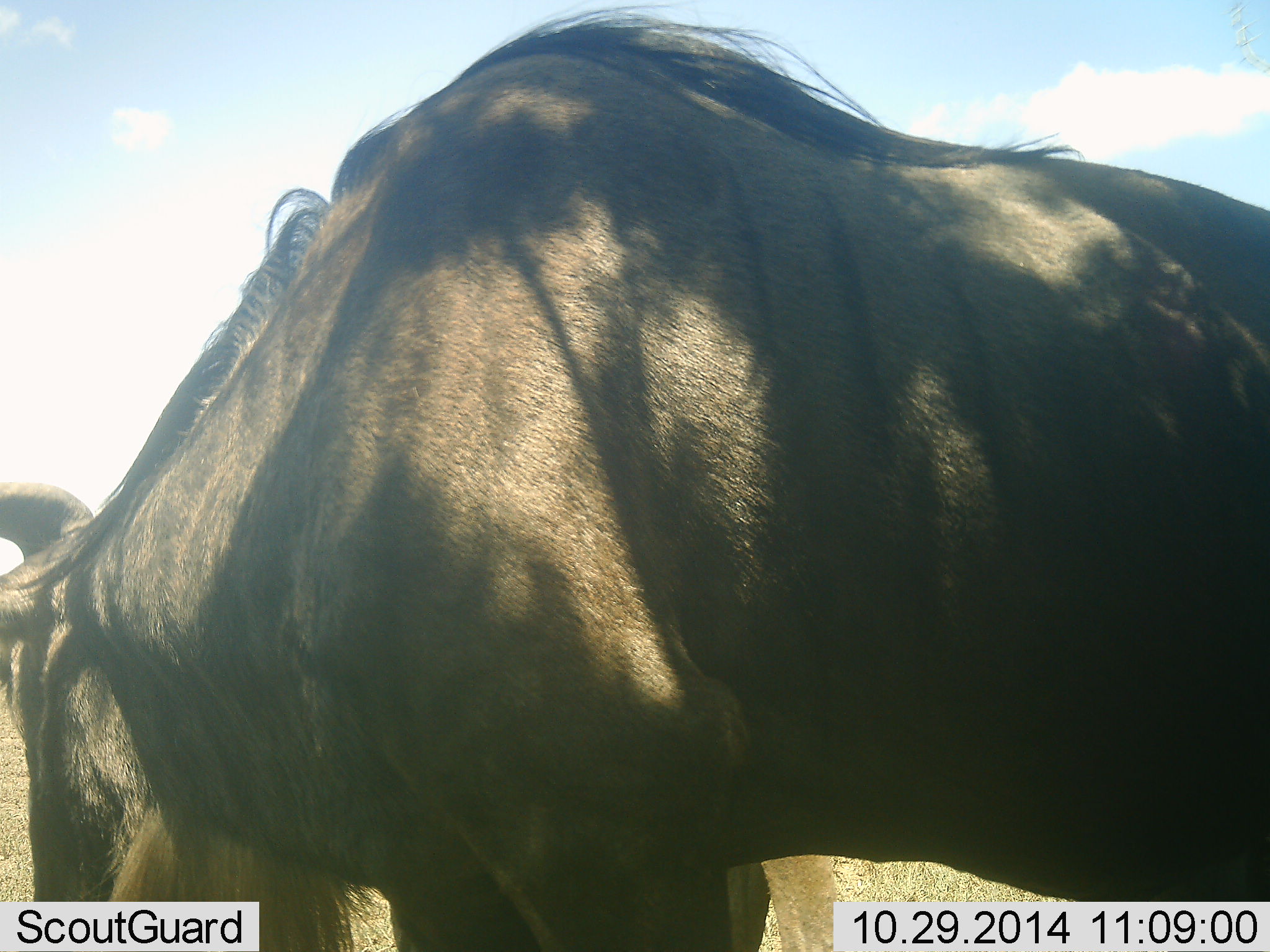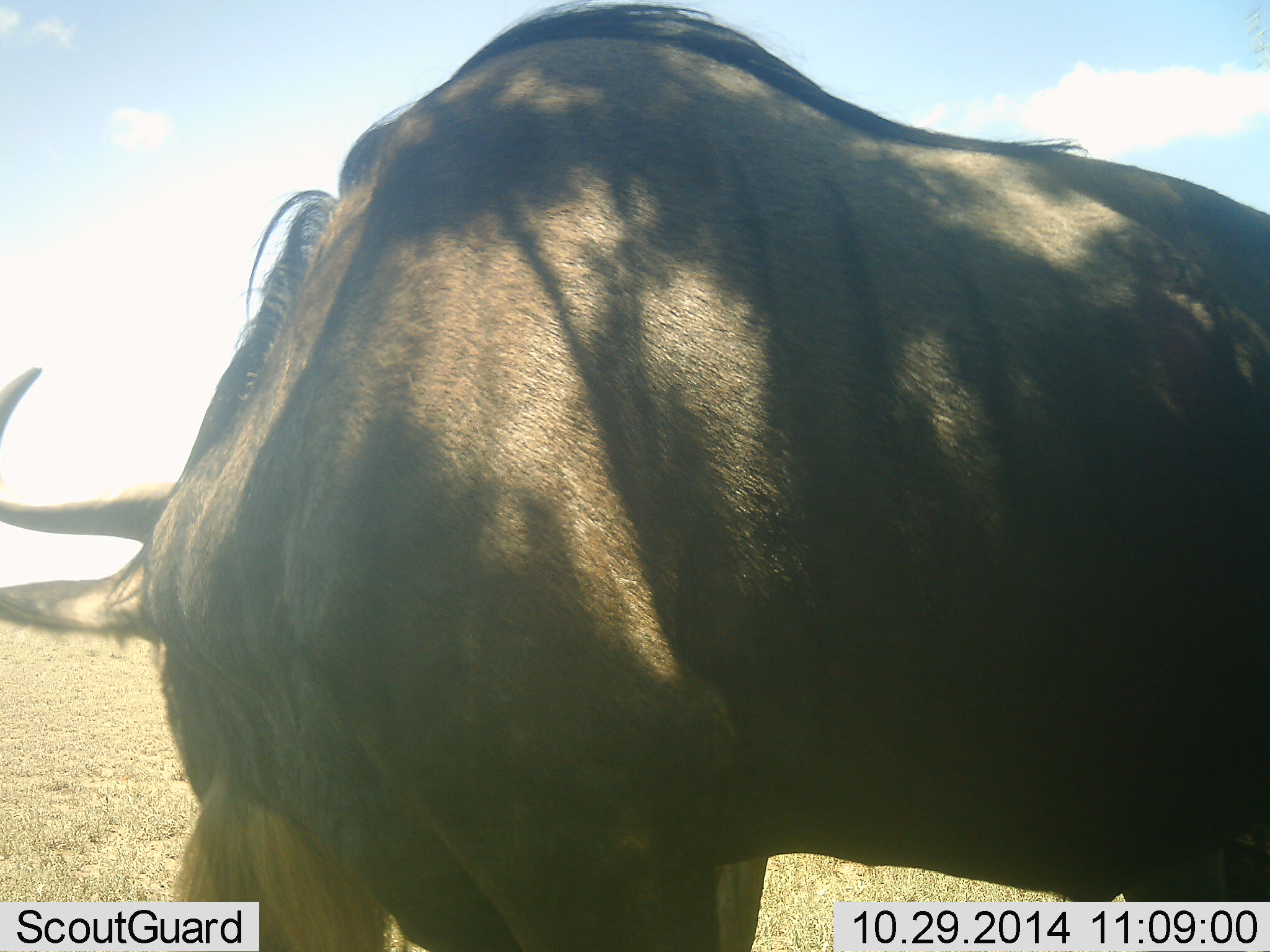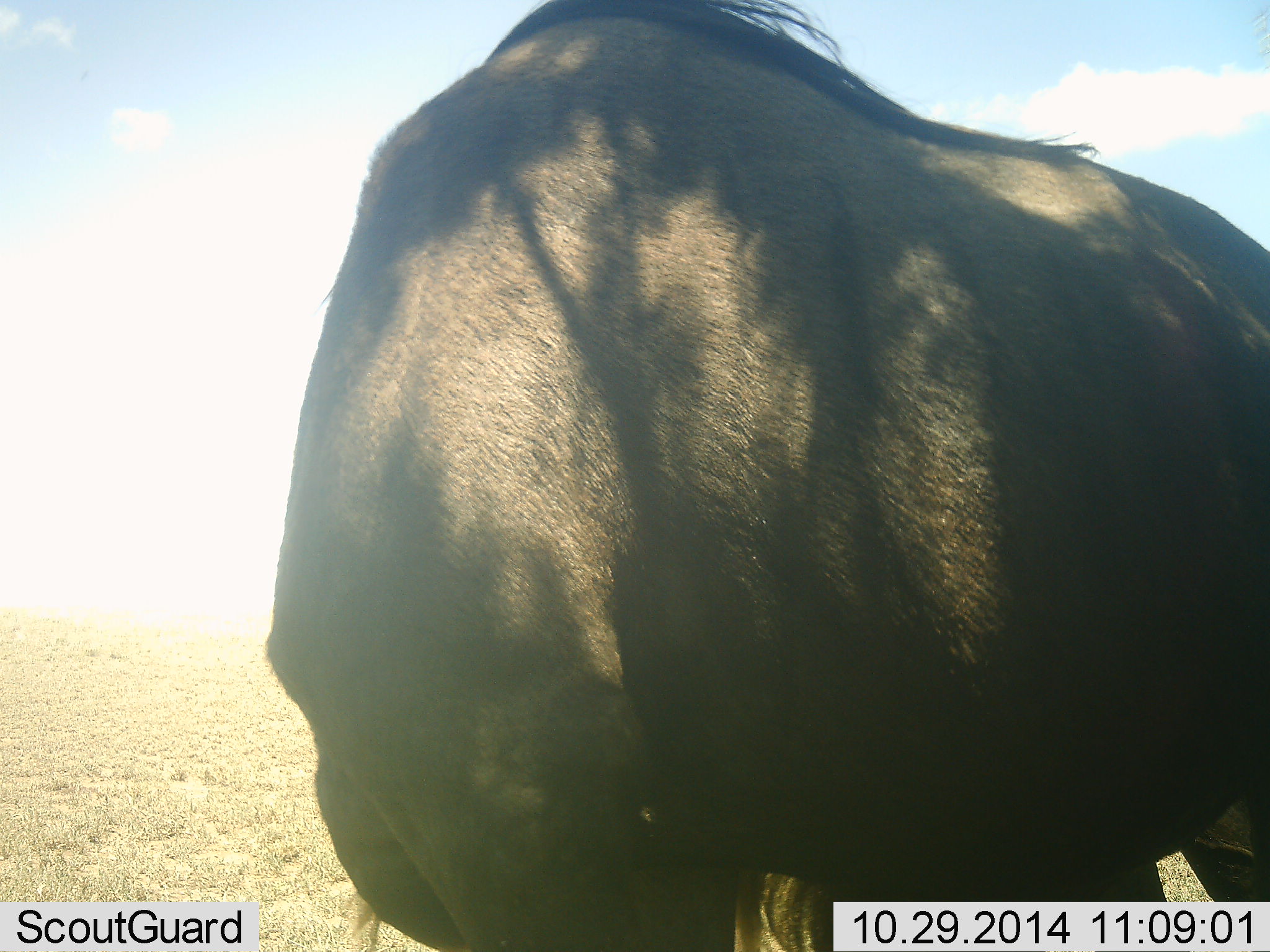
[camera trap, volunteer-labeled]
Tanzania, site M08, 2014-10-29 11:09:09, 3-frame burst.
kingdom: Animalia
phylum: Chordata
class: Mammalia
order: Artiodactyla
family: Bovidae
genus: Connochaetes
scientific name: Connochaetes taurinus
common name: blue wildebeest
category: wildebeest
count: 1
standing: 100%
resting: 0%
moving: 0%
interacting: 10%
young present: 0%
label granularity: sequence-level